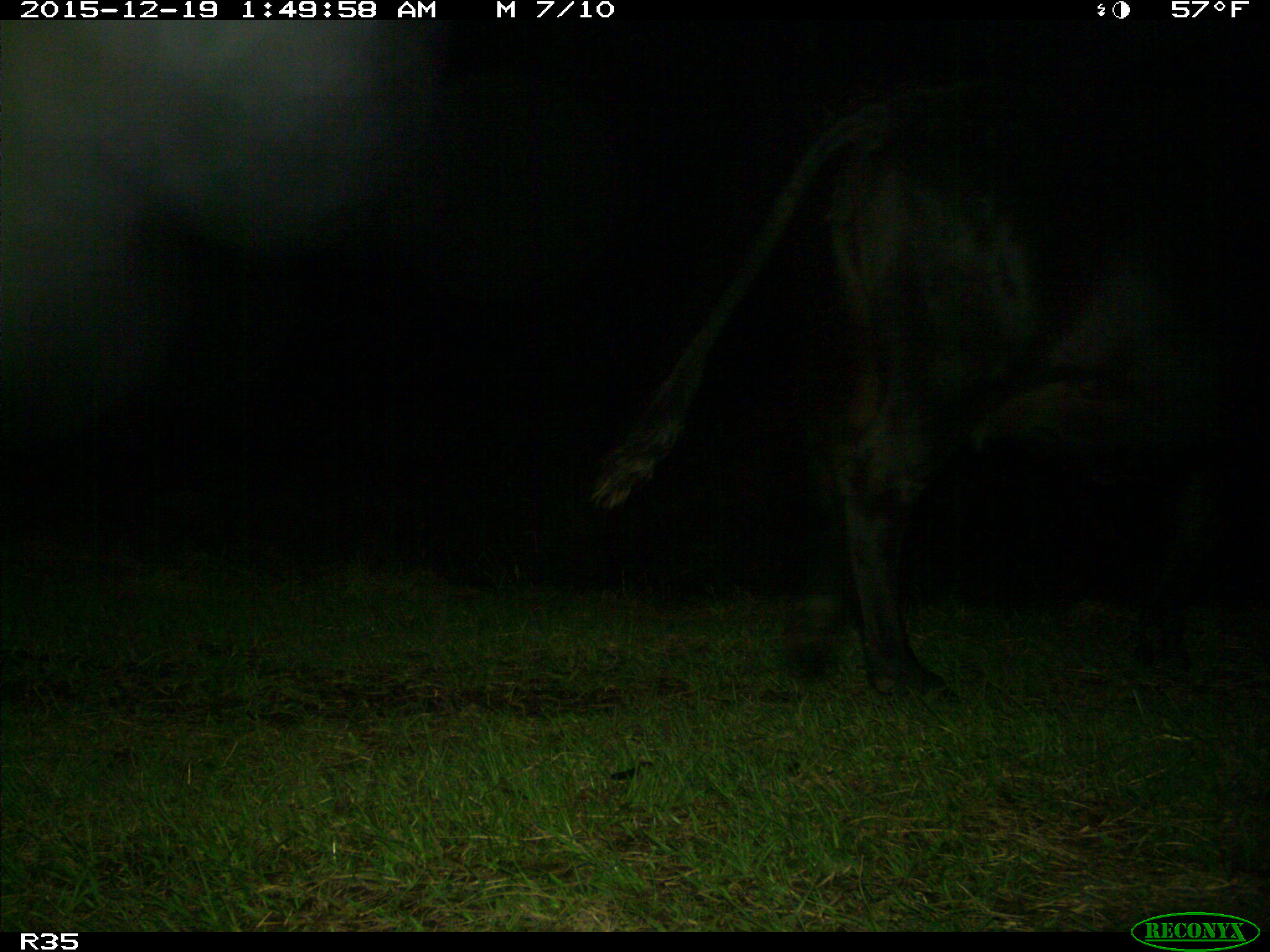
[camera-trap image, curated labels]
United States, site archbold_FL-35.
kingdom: Animalia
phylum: Chordata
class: Mammalia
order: Artiodactyla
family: Bovidae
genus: Bos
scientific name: Bos taurus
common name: domestic cow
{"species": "Bos taurus (domestic cow)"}